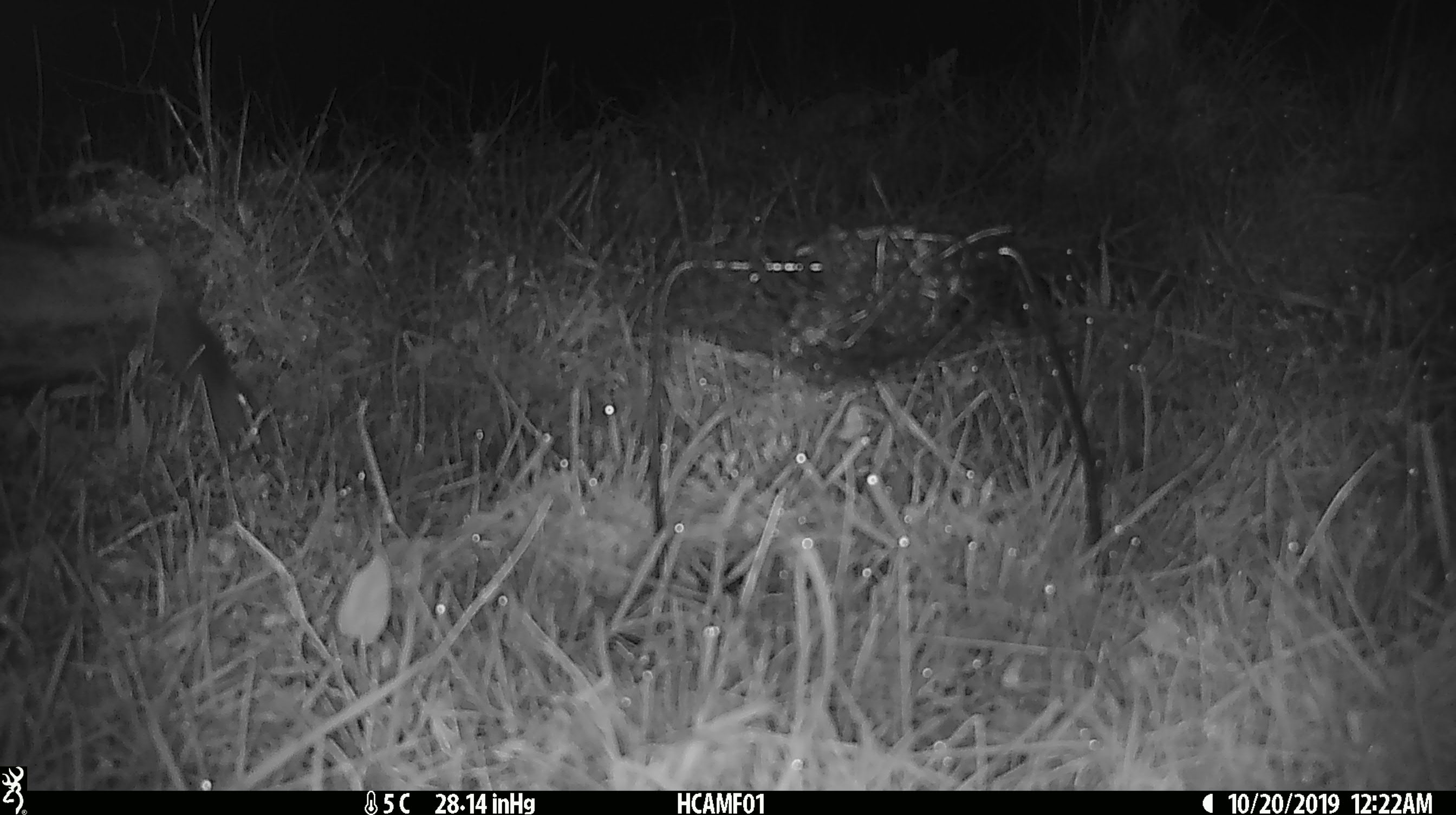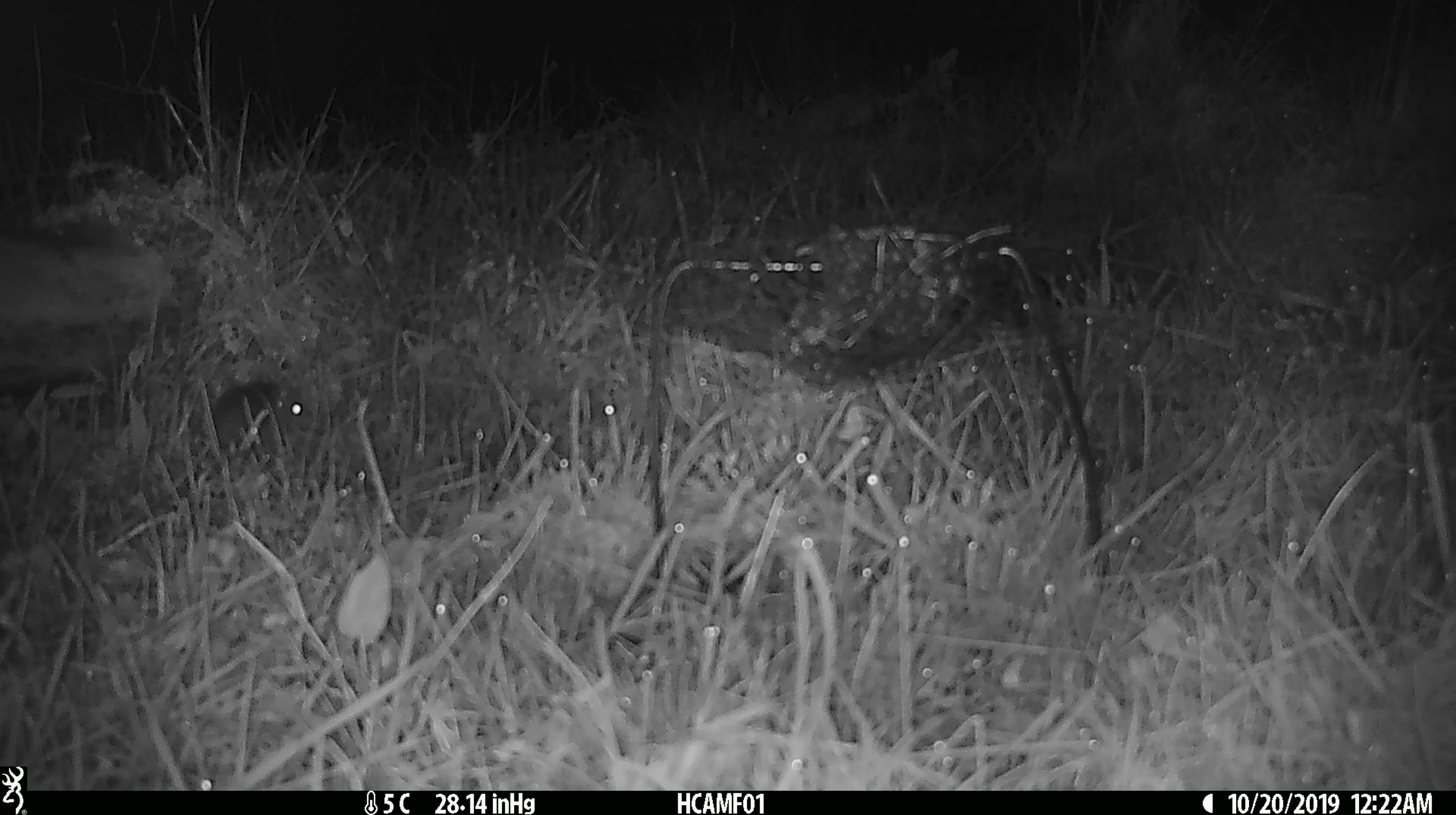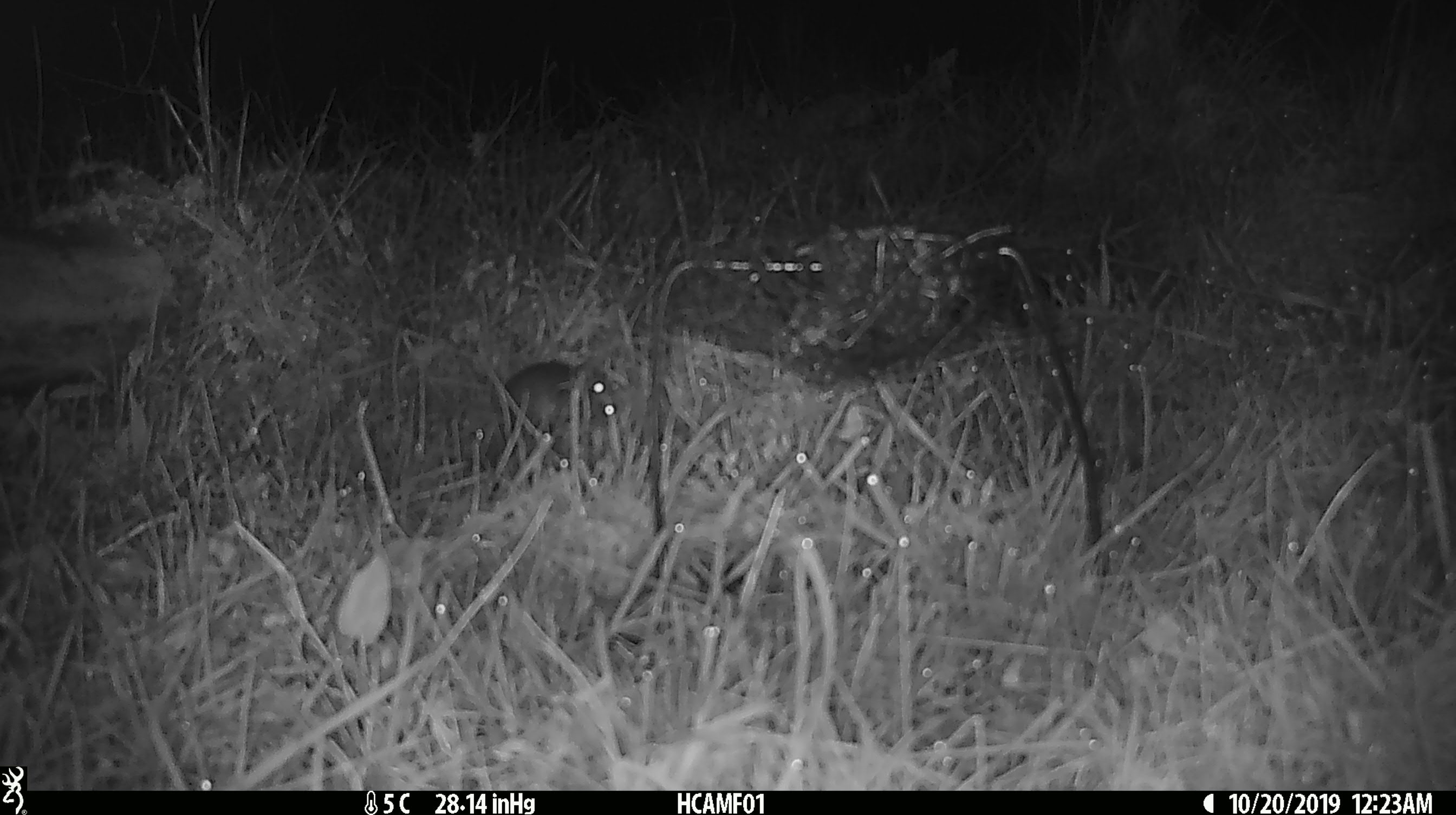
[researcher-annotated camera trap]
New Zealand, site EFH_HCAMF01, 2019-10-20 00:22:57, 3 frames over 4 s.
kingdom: Animalia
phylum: Chordata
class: Mammalia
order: Rodentia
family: Muridae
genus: Mus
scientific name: Mus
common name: mouse